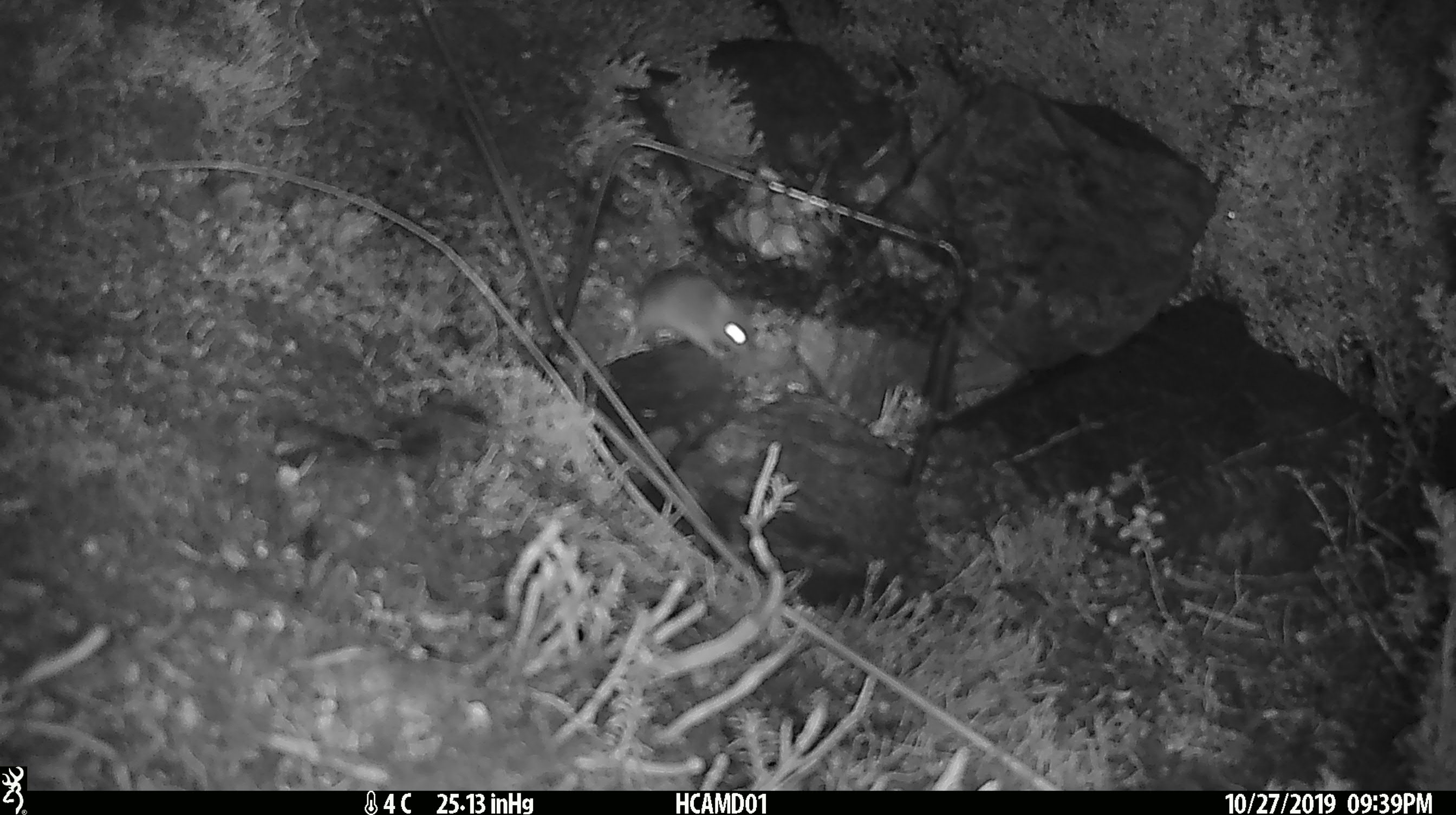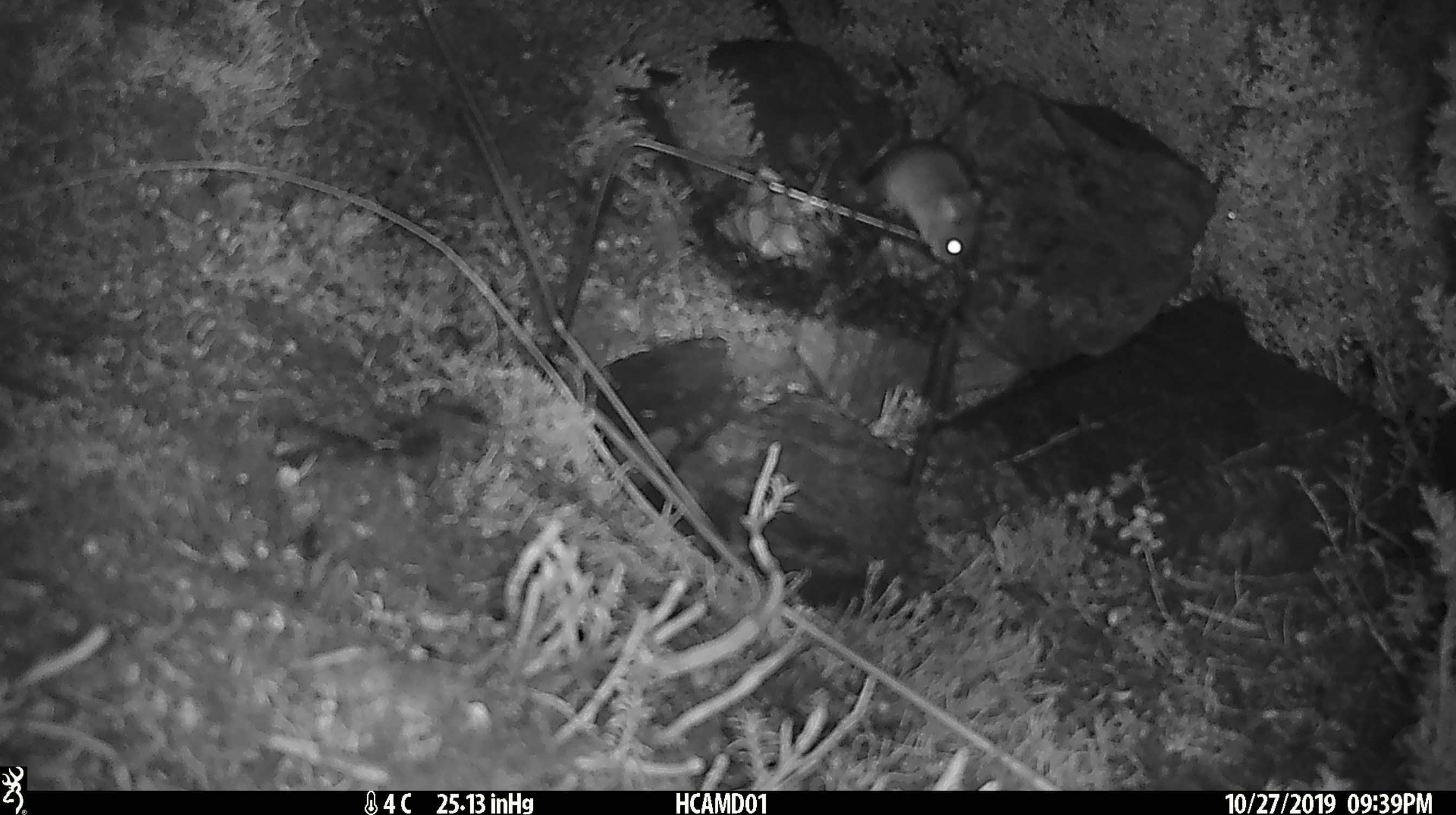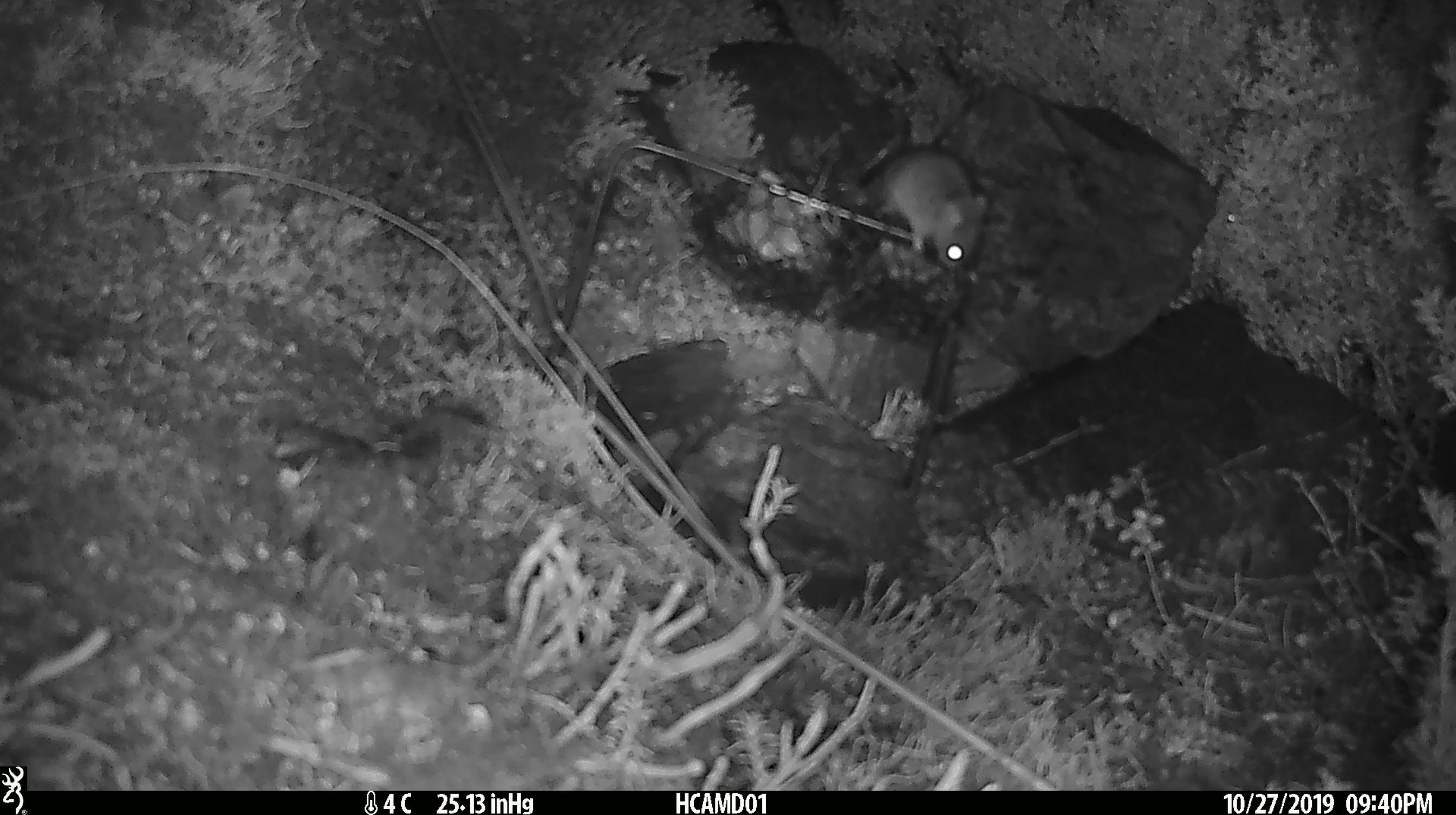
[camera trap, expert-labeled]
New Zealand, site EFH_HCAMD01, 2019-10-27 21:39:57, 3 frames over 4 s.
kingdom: Animalia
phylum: Chordata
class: Mammalia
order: Rodentia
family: Muridae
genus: Mus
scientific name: Mus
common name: mouse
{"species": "mouse (Mus)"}